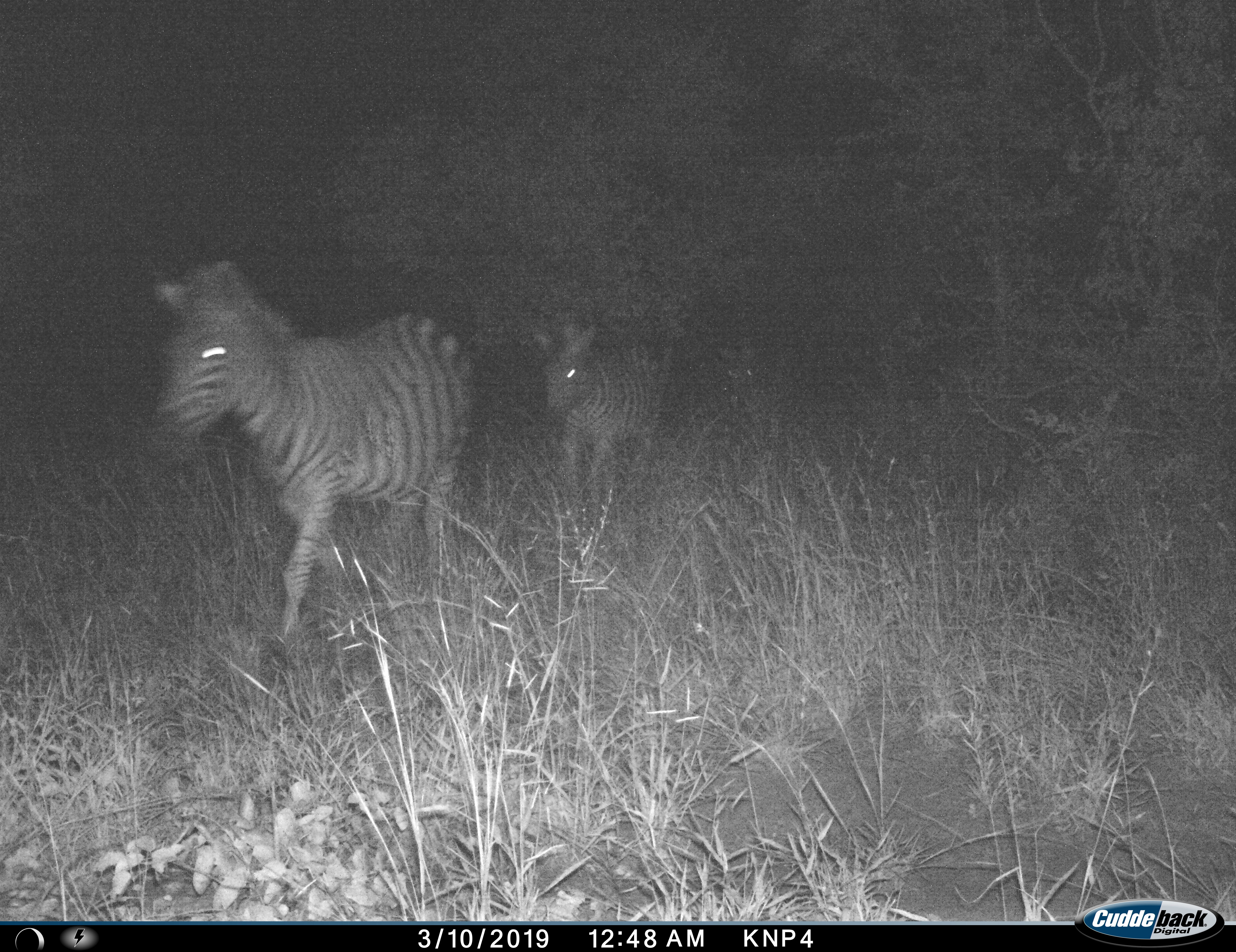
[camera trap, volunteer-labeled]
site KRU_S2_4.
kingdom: Animalia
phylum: Chordata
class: Mammalia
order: Perissodactyla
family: Equidae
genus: Equus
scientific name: Equus quagga burchellii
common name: burchell's zebra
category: zebraburchells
Zebraburchells (burchell's zebra) (Equus quagga burchellii), count 3. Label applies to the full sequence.